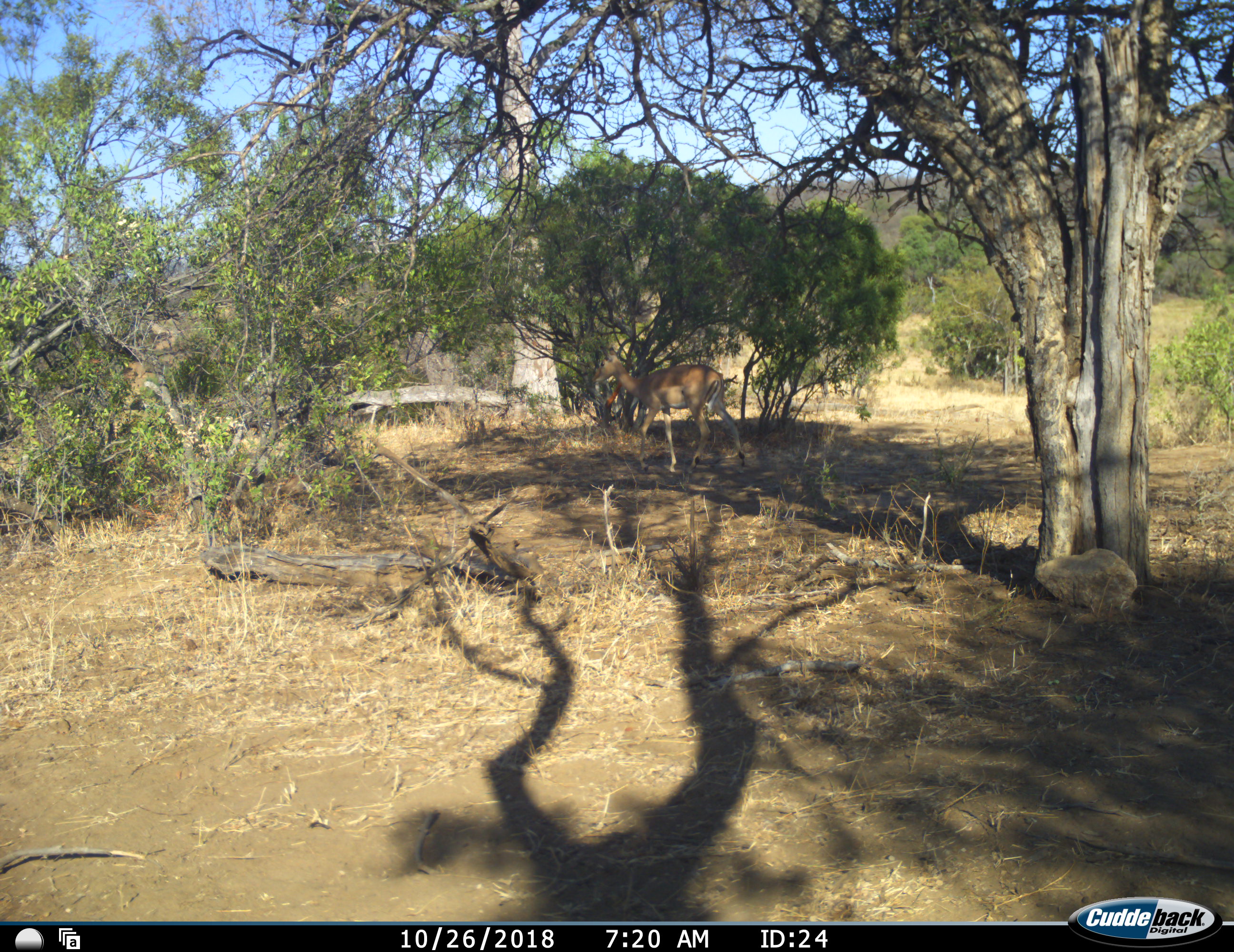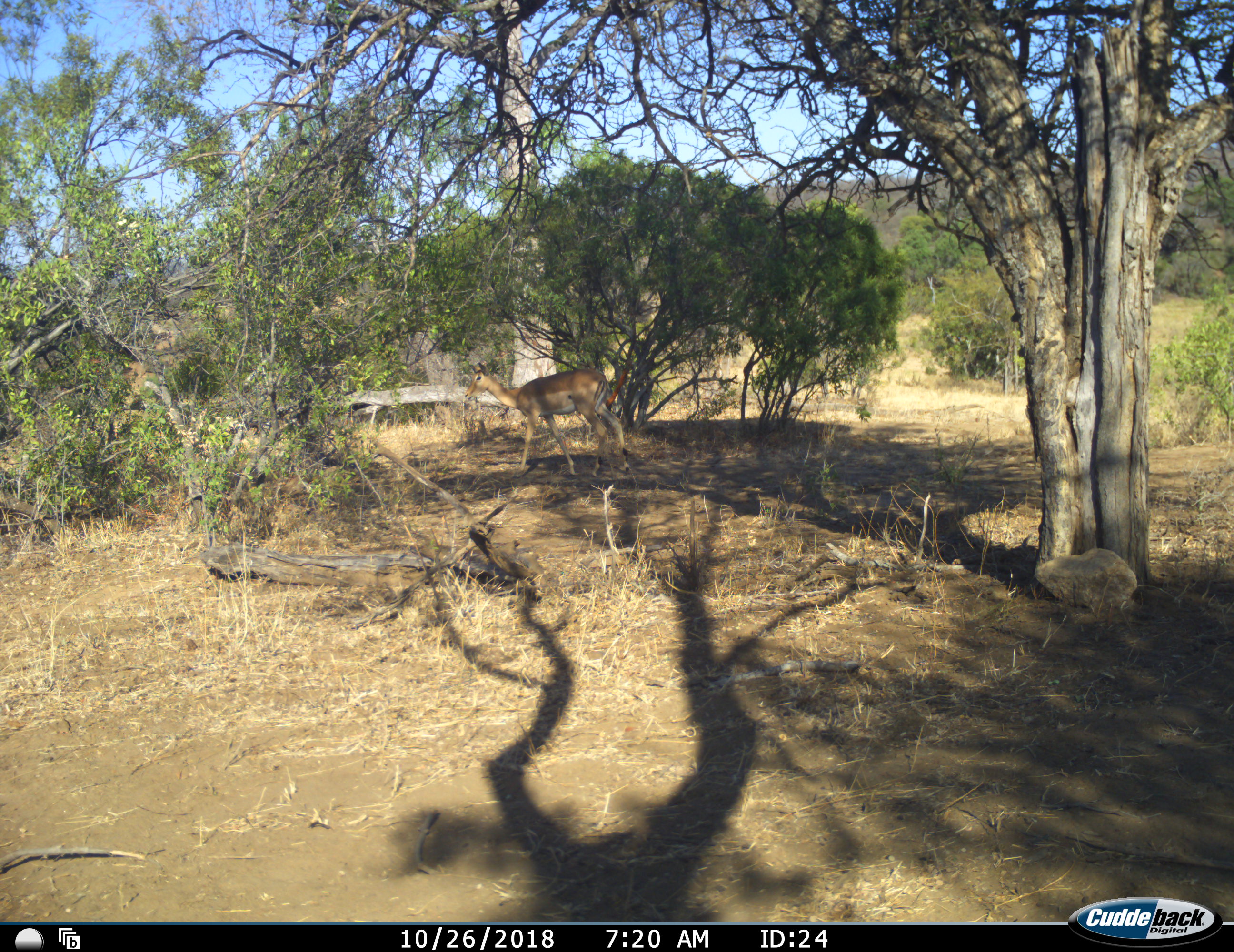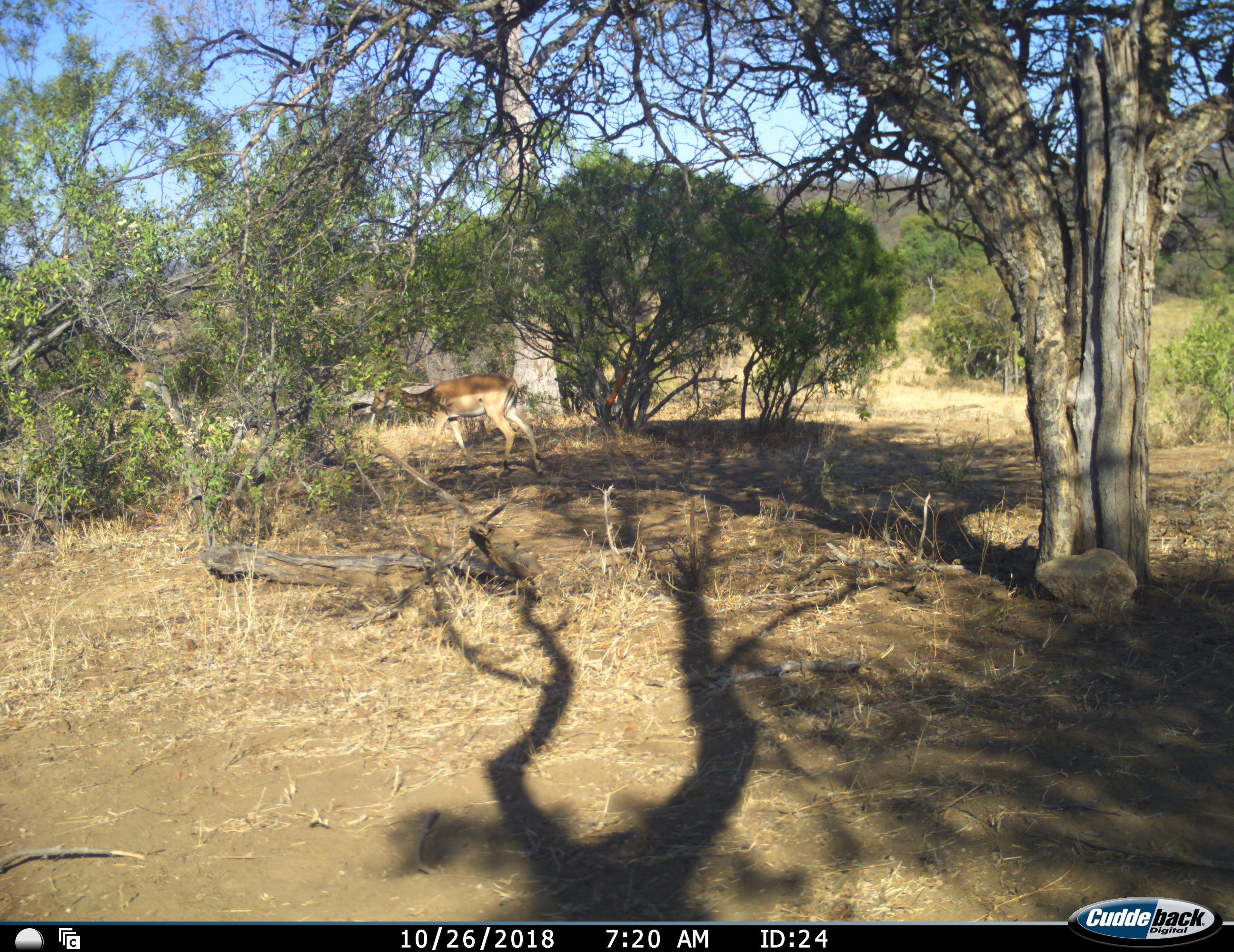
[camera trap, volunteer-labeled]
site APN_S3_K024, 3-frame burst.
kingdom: Animalia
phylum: Chordata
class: Mammalia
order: Artiodactyla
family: Bovidae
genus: Aepyceros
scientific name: Aepyceros melampus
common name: impala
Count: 1.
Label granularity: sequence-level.